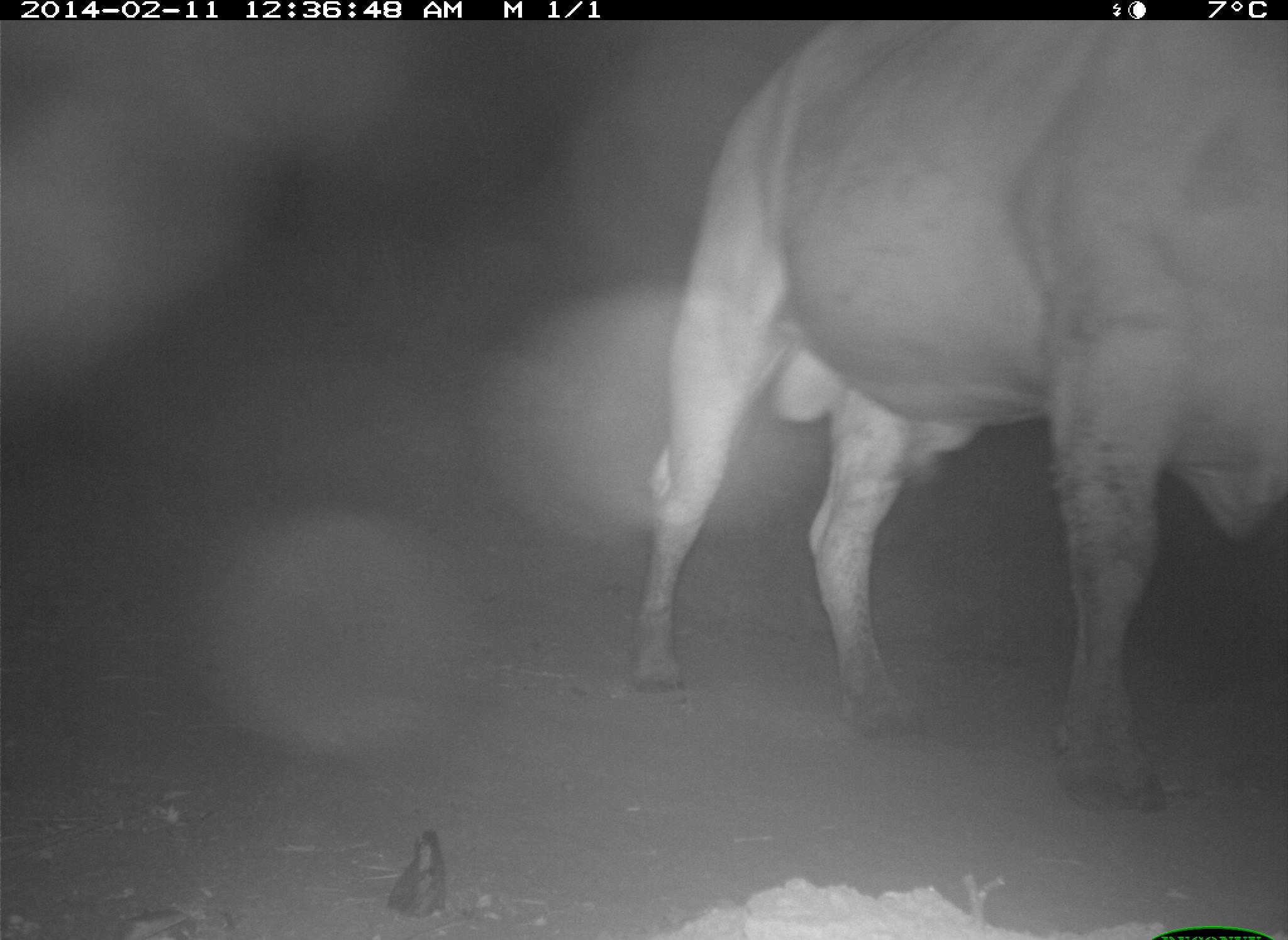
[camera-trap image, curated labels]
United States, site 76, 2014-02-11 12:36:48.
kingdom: Animalia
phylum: Chordata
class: Mammalia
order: Artiodactyla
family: Bovidae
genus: Bos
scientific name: Bos taurus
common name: cow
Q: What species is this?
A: Cow (Bos taurus).